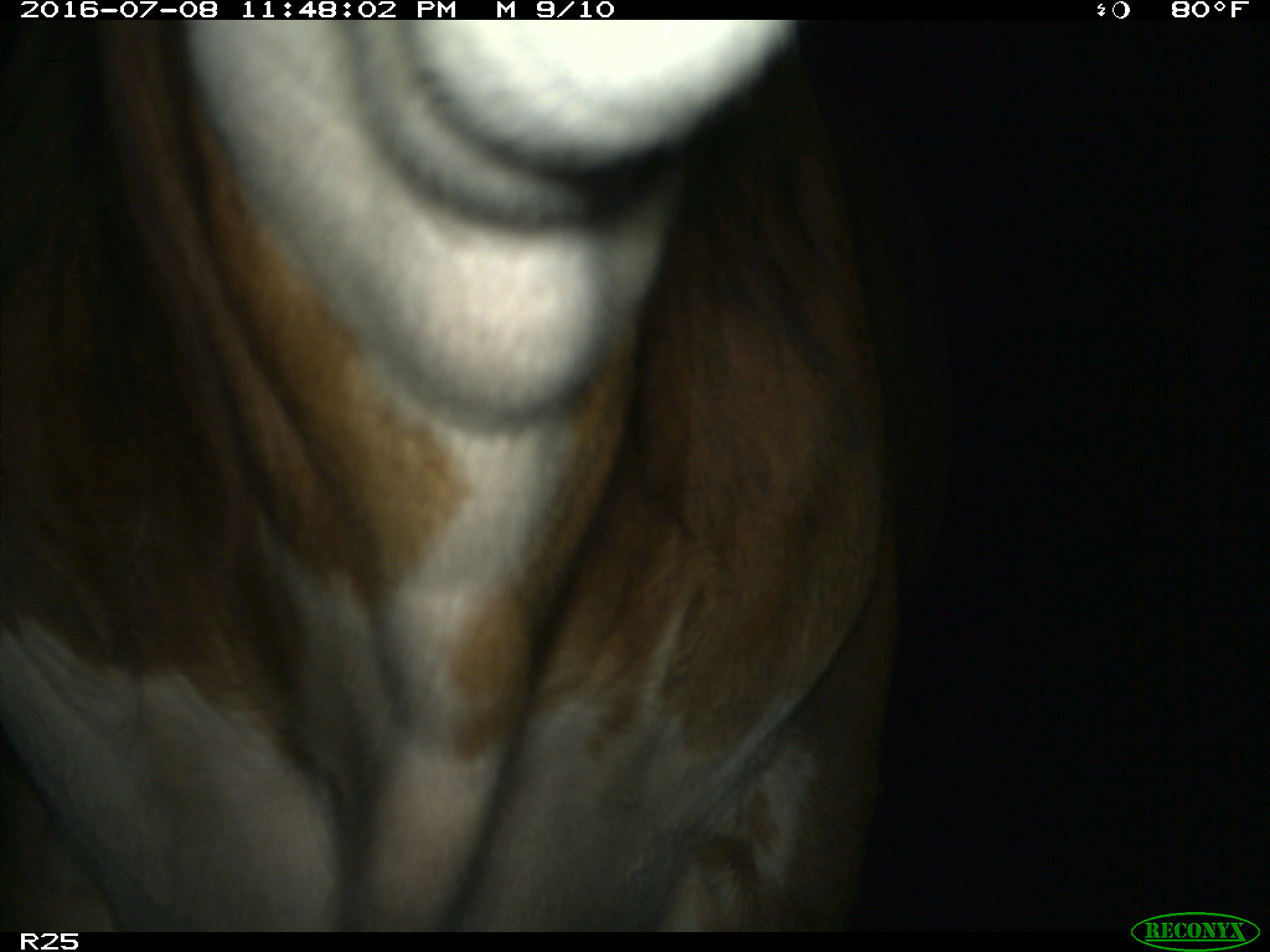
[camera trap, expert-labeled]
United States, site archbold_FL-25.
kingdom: Animalia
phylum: Chordata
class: Mammalia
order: Artiodactyla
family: Bovidae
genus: Bos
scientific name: Bos taurus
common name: domestic cow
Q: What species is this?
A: Bos taurus (domestic cow).